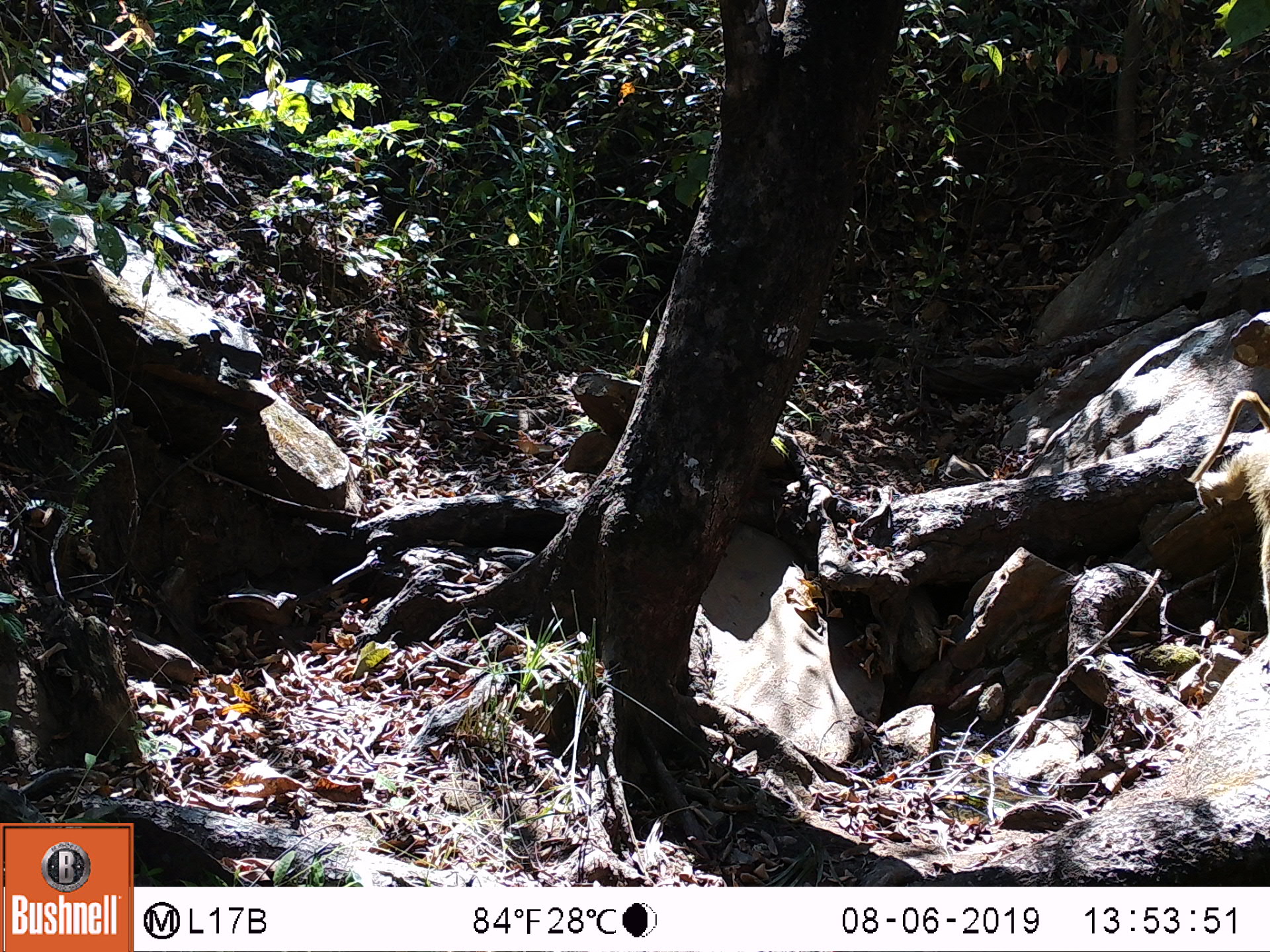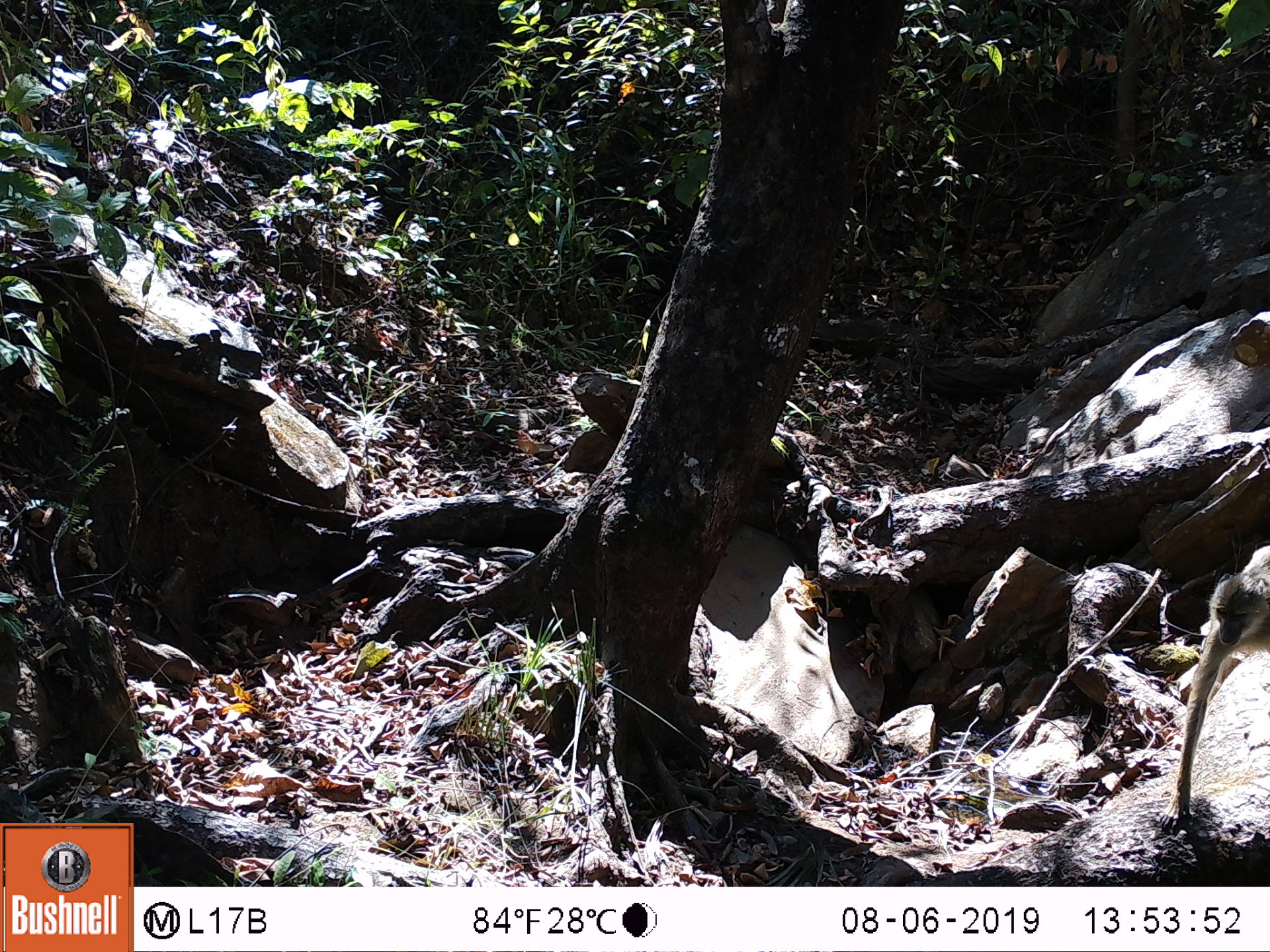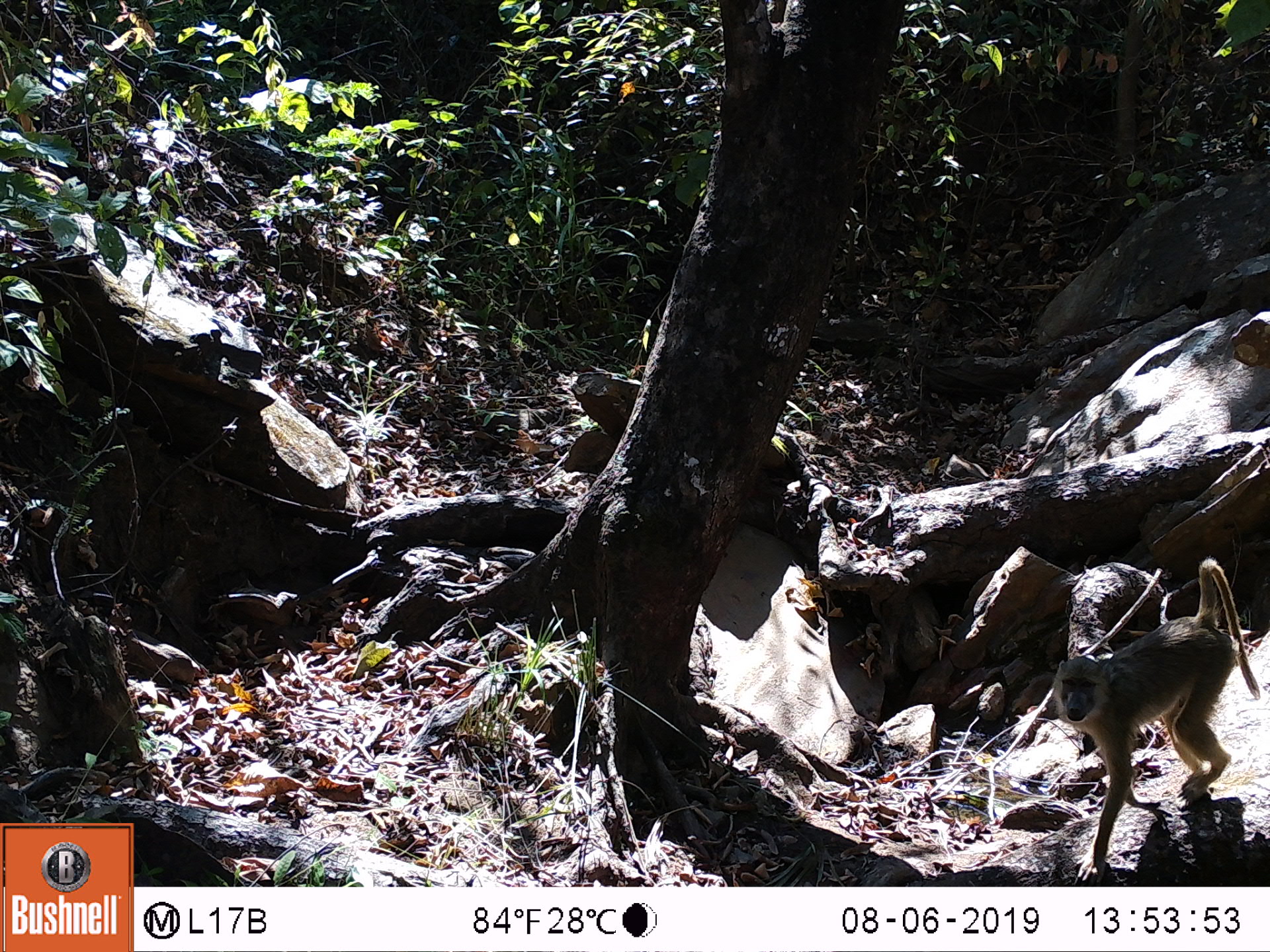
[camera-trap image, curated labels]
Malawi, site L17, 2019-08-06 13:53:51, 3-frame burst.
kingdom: Animalia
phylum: Chordata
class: Mammalia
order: Primates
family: Cercopithecidae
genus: Papio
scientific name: Papio cynocephalus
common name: yellow baboon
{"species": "yellow baboon (Papio cynocephalus)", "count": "1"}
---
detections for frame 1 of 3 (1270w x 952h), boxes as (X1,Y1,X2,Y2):
yellow baboon: (1190,387,1268,533)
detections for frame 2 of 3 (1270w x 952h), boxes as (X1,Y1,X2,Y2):
yellow baboon: (1155,550,1262,831)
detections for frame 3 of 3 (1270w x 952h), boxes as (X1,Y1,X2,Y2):
yellow baboon: (1049,552,1260,873)